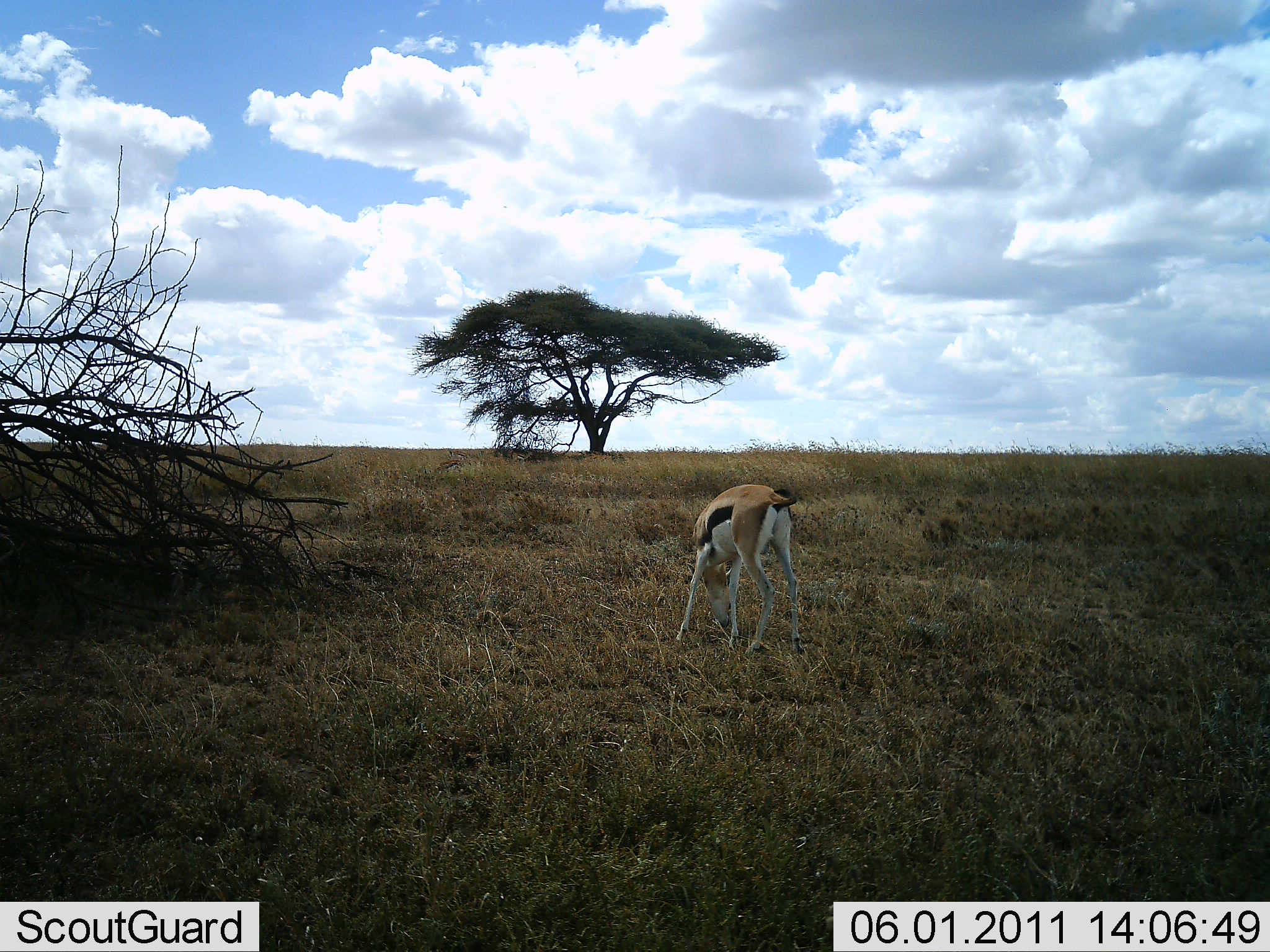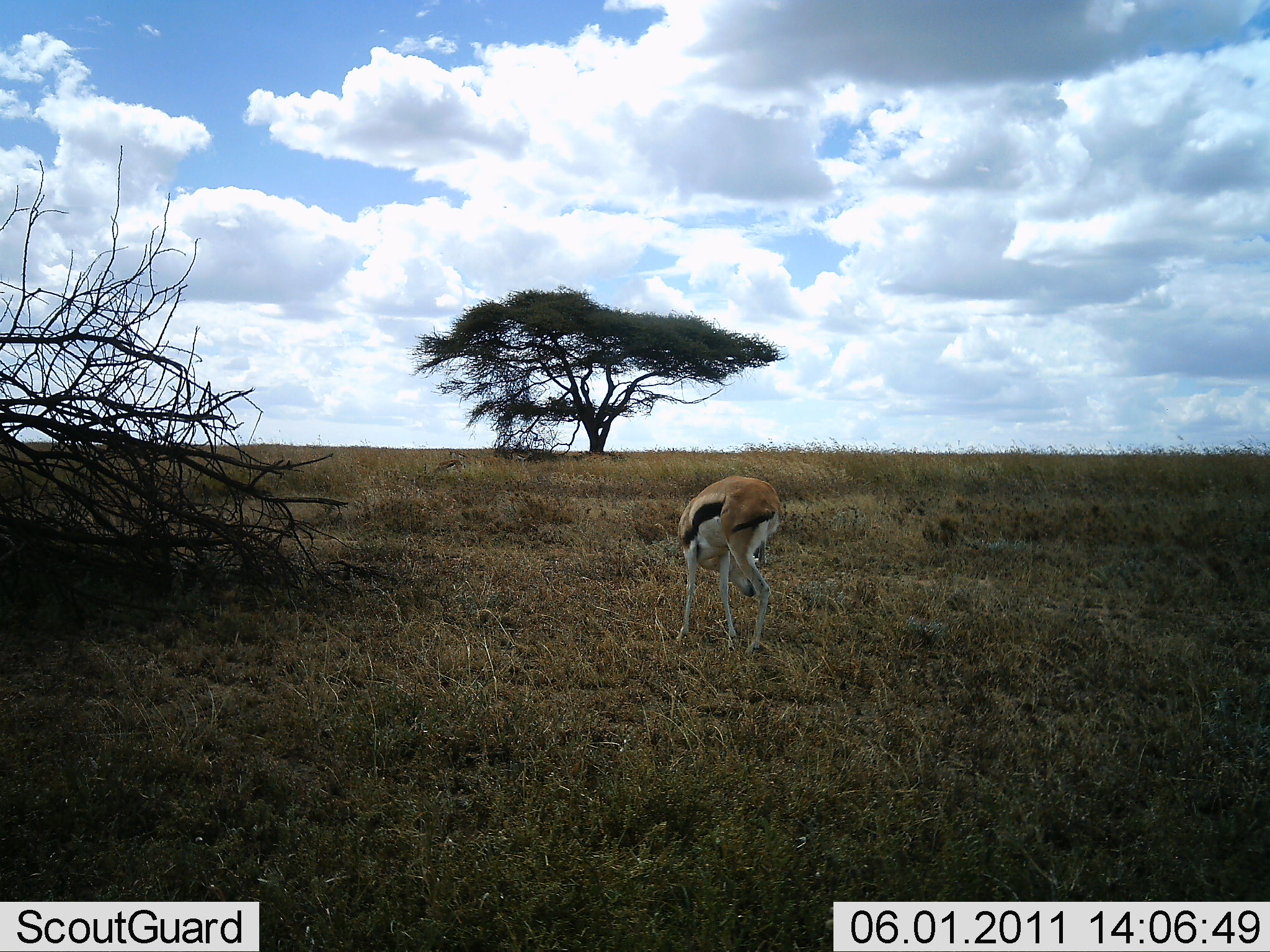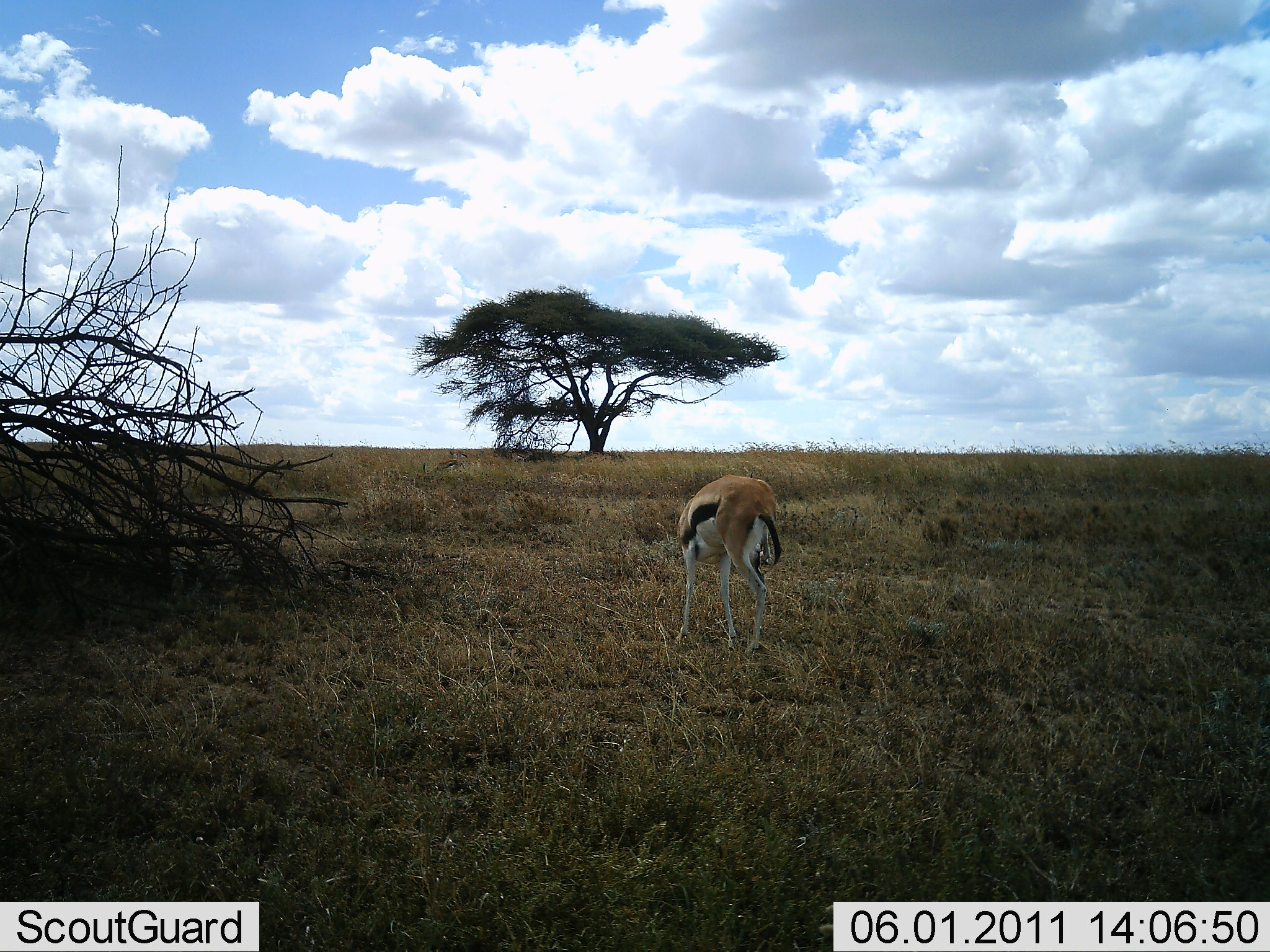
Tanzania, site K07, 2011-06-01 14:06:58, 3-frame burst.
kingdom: Animalia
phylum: Chordata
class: Mammalia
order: Artiodactyla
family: Bovidae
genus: Eudorcas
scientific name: Eudorcas thomsonii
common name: thomson's gazelle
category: gazellethomsons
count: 1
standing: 36%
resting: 0%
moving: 0%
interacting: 0%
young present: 7%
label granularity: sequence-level